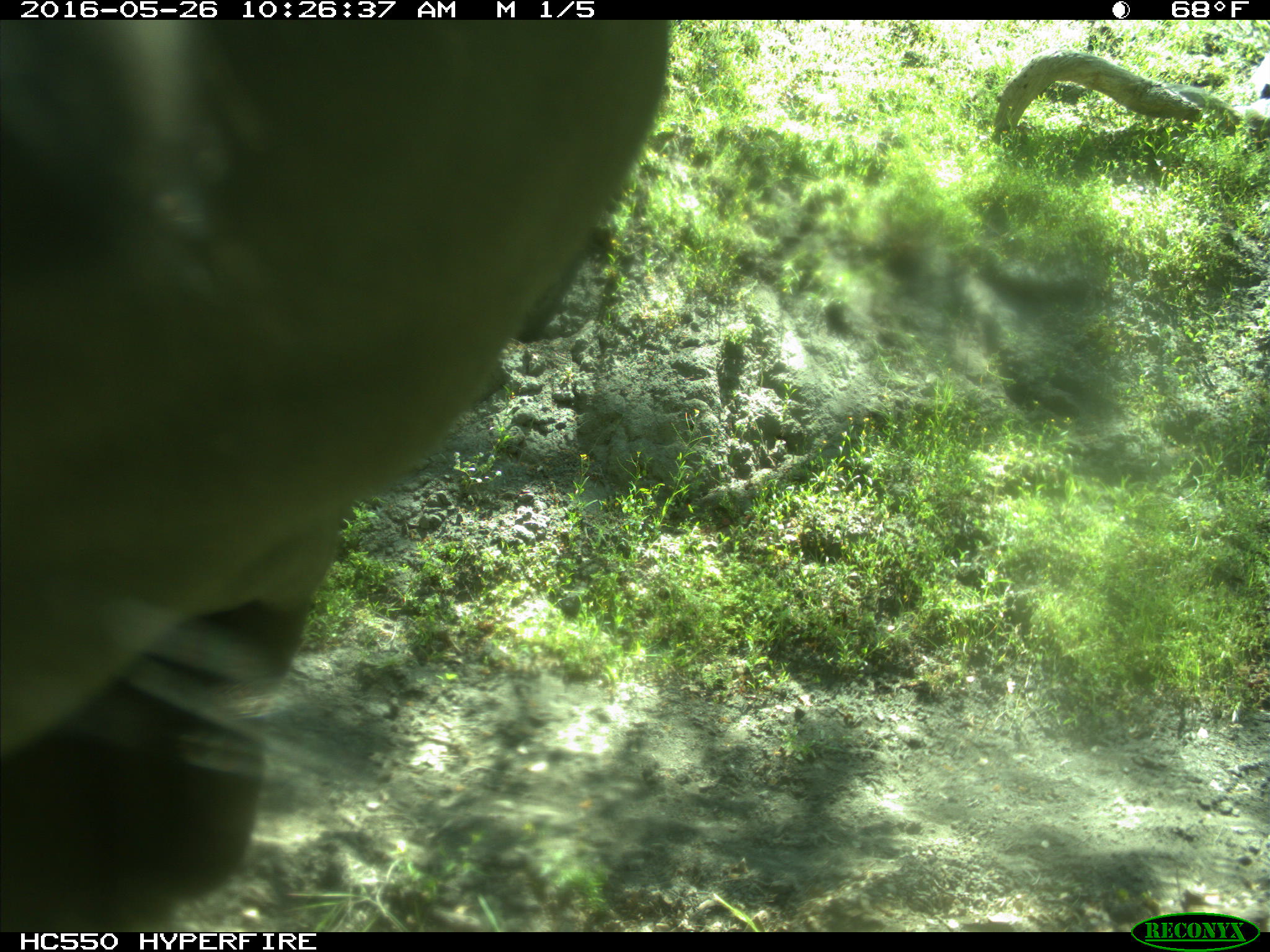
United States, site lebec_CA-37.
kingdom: Animalia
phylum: Chordata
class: Mammalia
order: Artiodactyla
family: Bovidae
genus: Bos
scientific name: Bos taurus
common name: domestic cow